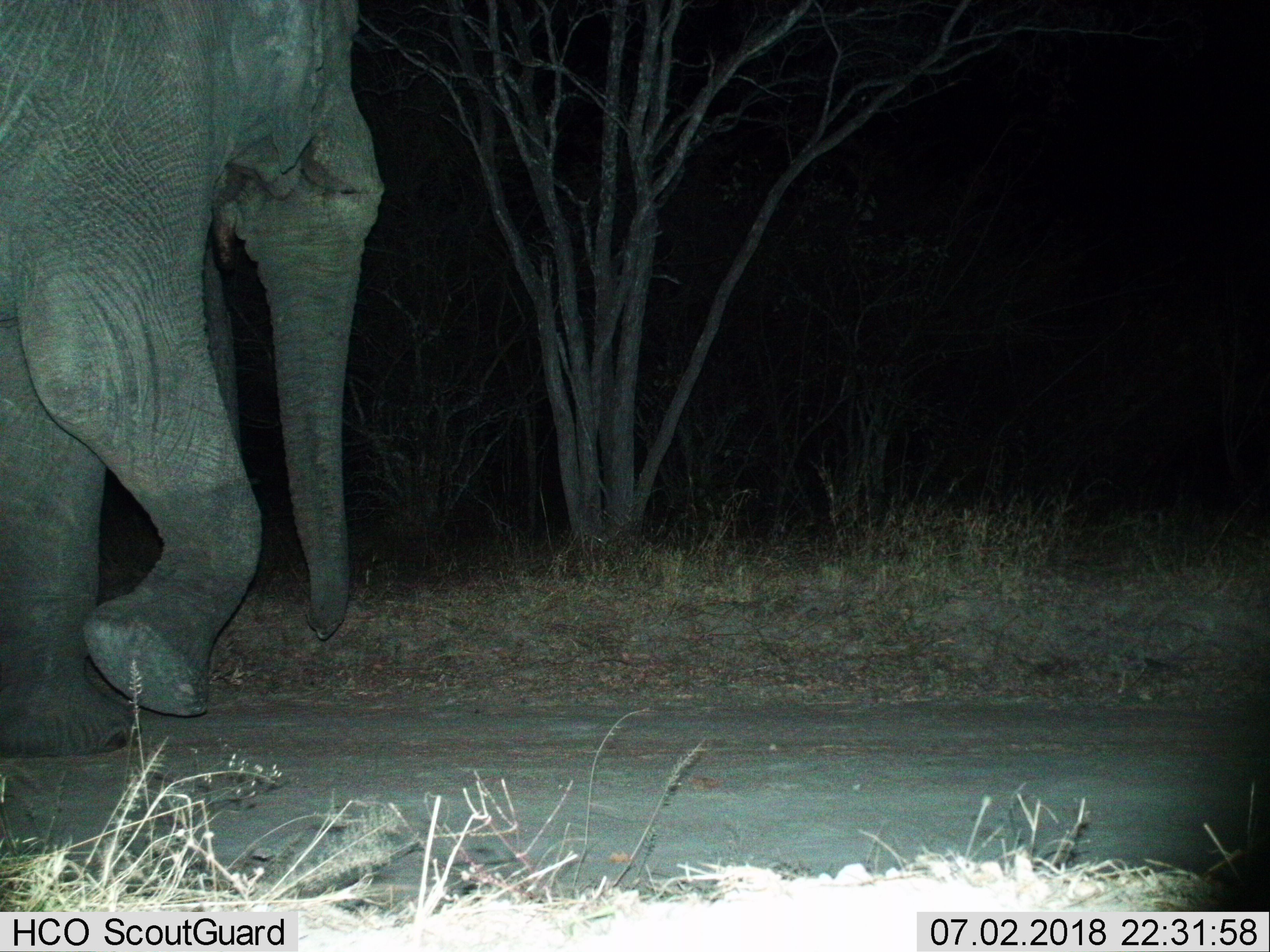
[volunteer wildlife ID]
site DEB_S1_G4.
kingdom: Animalia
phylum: Chordata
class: Mammalia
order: Proboscidea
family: Elephantidae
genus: Loxodonta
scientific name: Loxodonta africana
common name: african bush elephant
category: elephant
Elephant (african bush elephant) (Loxodonta africana), count 1. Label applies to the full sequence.